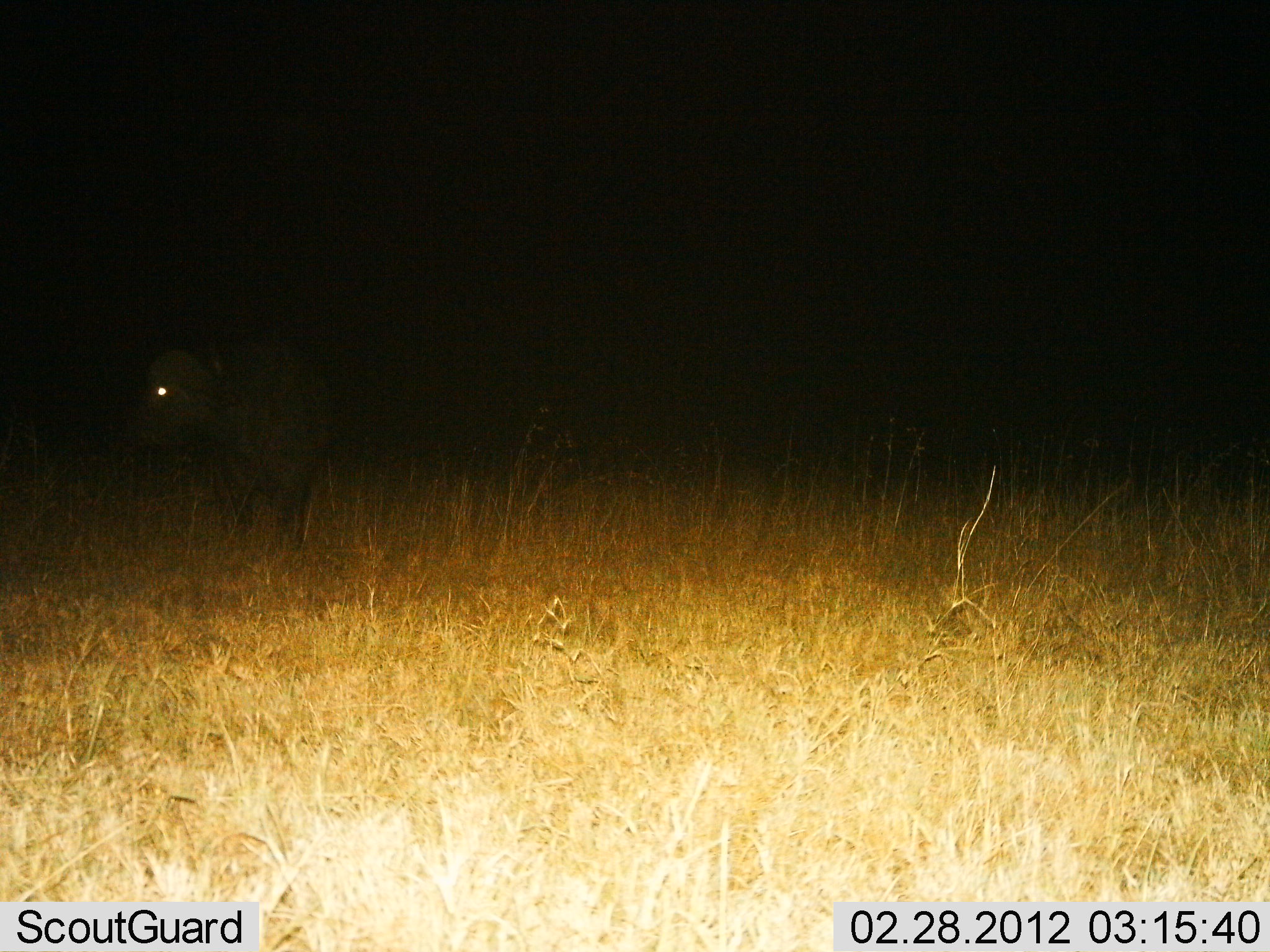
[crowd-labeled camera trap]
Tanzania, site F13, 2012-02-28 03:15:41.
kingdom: Animalia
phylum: Chordata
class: Mammalia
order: Artiodactyla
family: Bovidae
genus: Syncerus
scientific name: Syncerus caffer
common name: cape buffalo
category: buffalo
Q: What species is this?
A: Buffalo (cape buffalo) (Syncerus caffer).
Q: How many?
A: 1.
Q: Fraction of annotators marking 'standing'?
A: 100%.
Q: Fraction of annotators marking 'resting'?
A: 0%.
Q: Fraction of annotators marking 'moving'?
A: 15%.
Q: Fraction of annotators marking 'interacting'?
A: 0%.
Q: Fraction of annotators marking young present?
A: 0%.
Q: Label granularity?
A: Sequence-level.